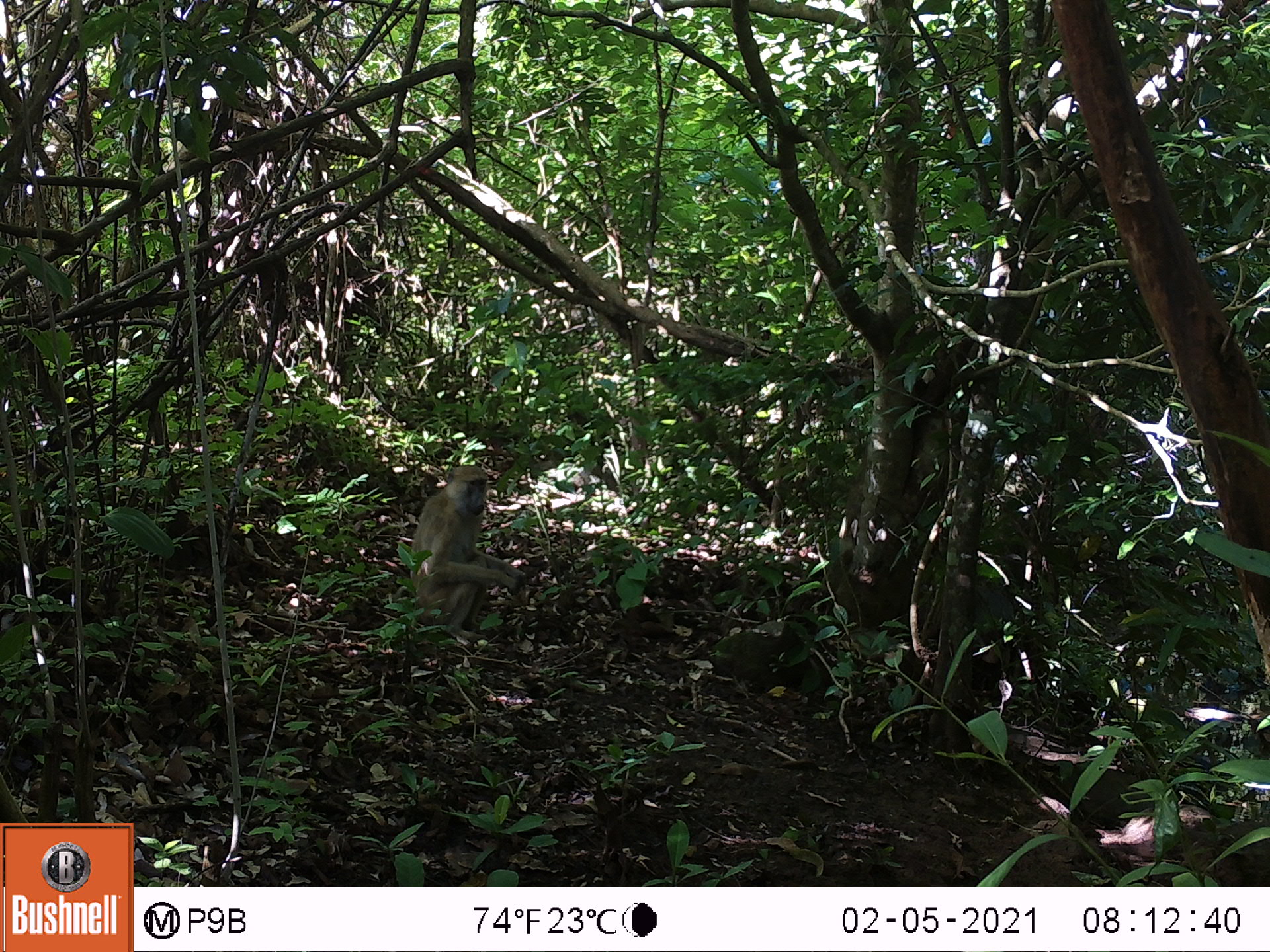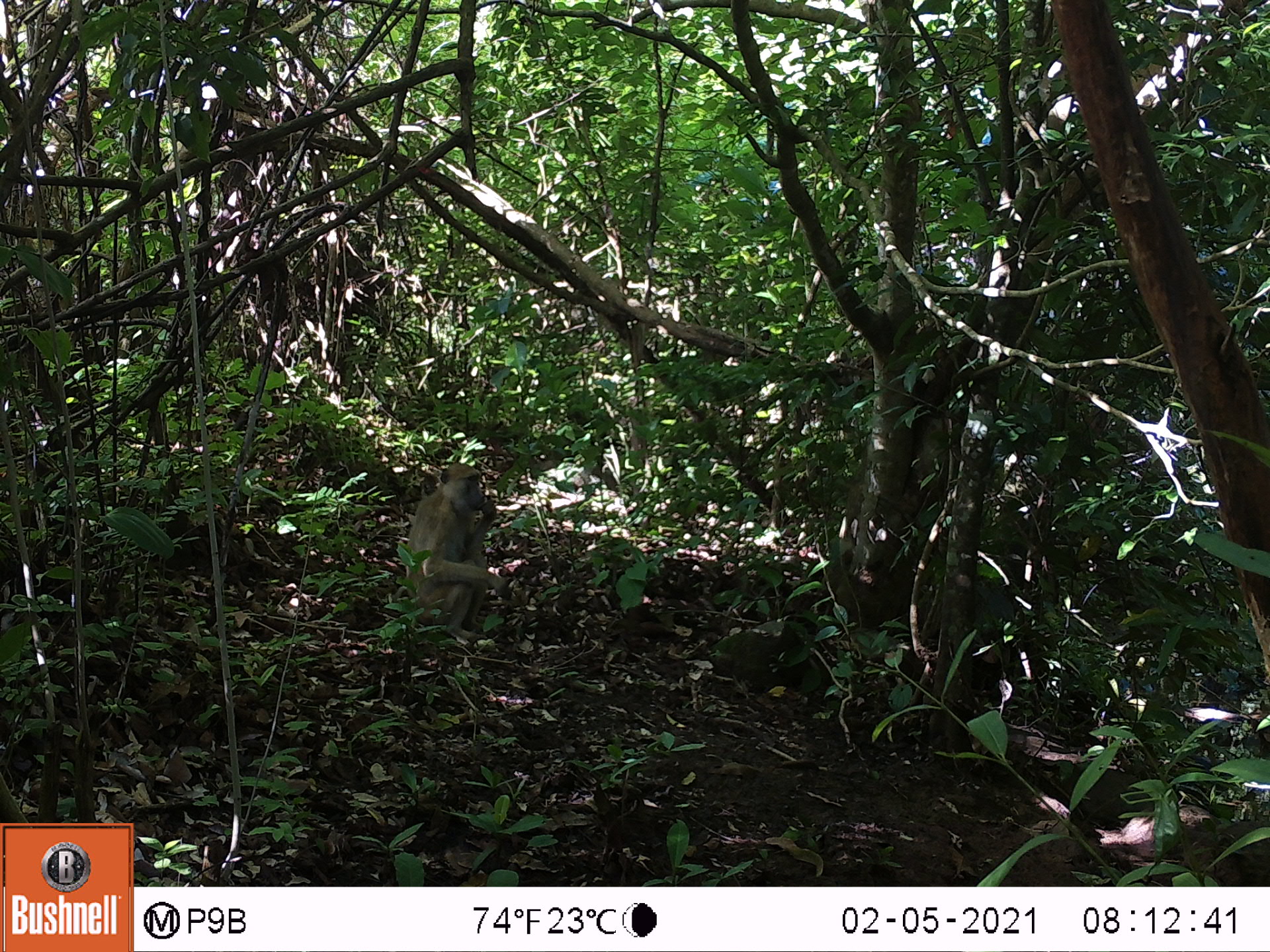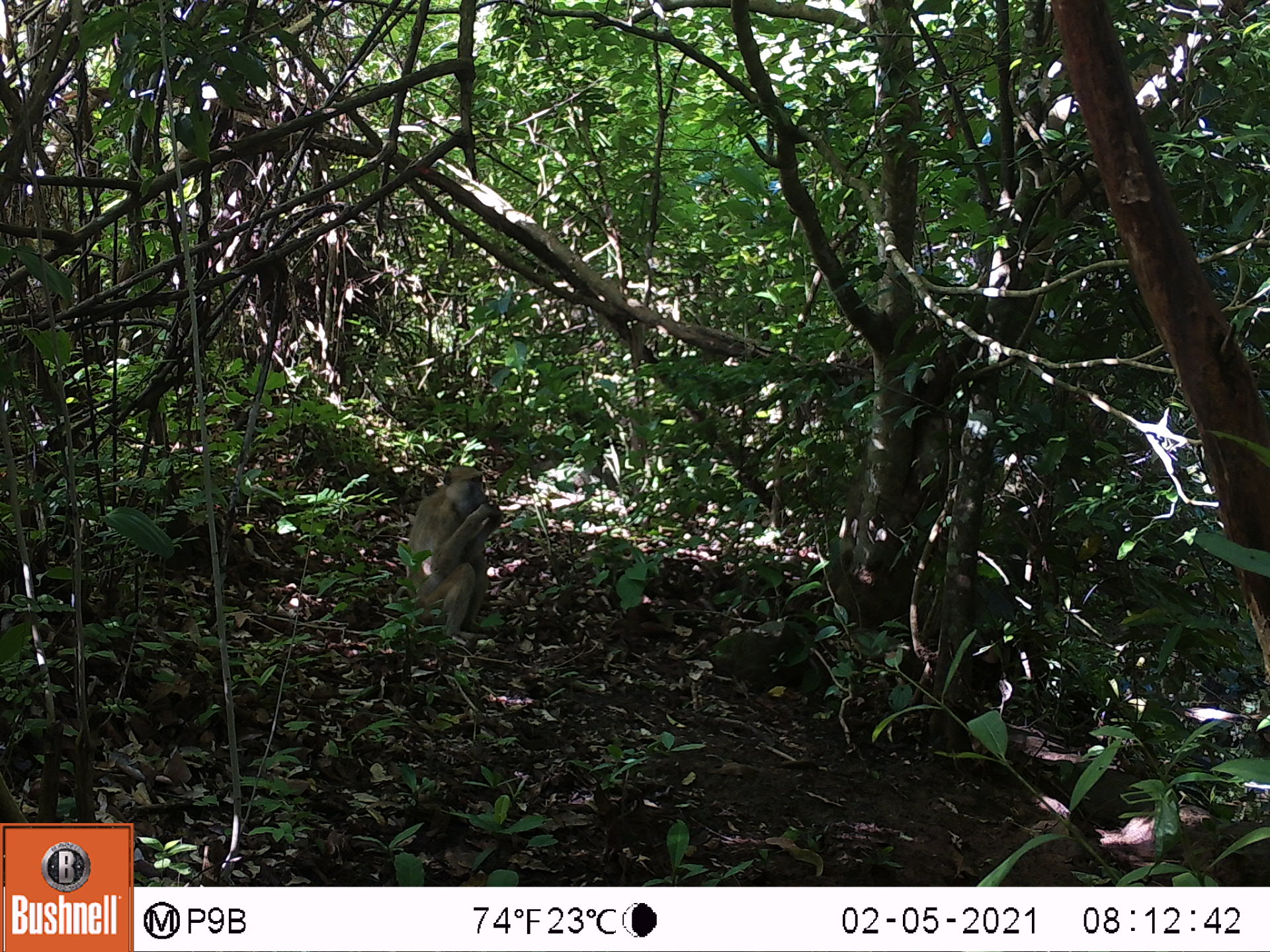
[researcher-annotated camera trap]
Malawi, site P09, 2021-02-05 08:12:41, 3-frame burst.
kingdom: Animalia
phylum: Chordata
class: Mammalia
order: Primates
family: Cercopithecidae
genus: Papio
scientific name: Papio cynocephalus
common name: yellow baboon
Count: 1.